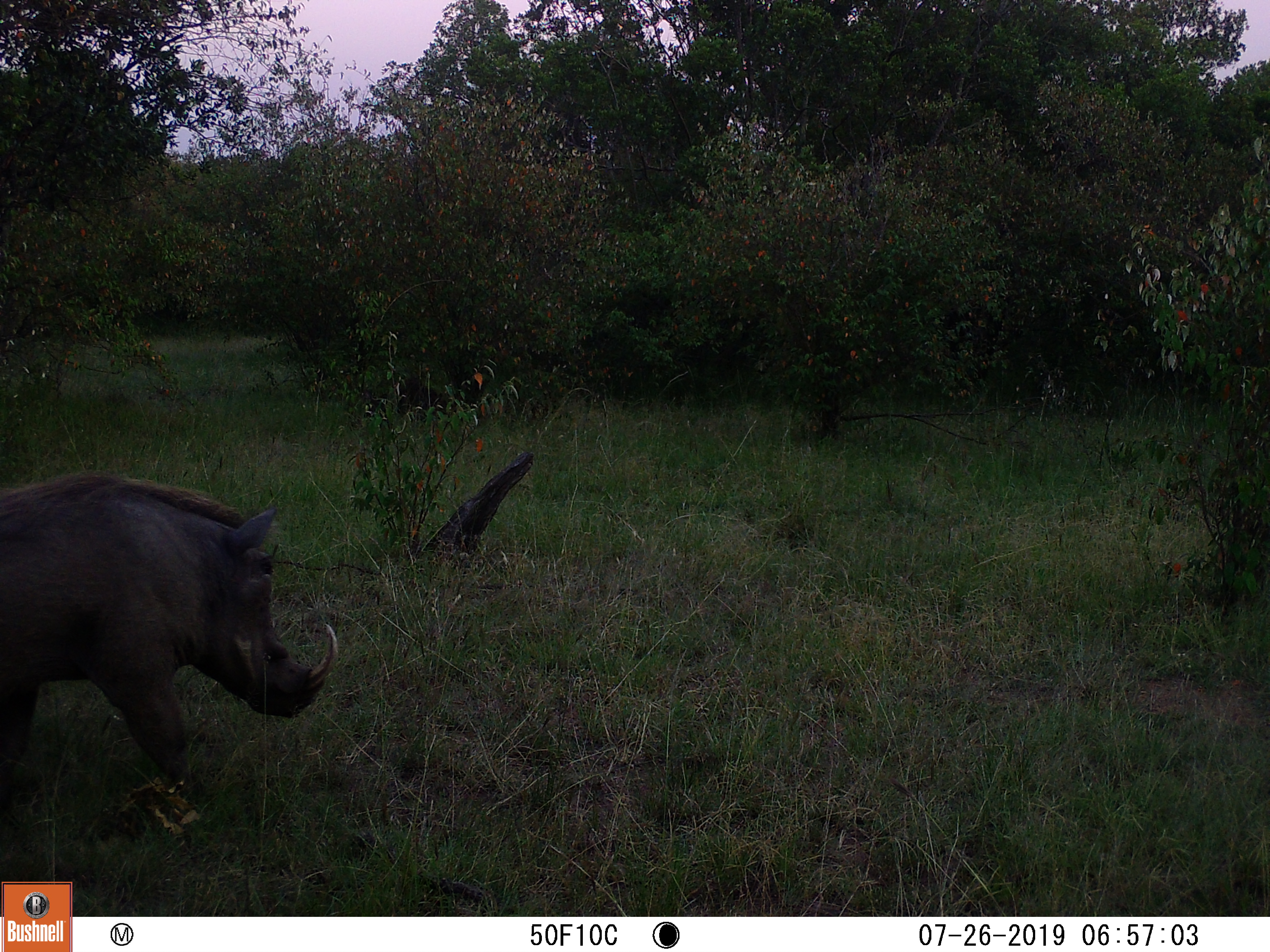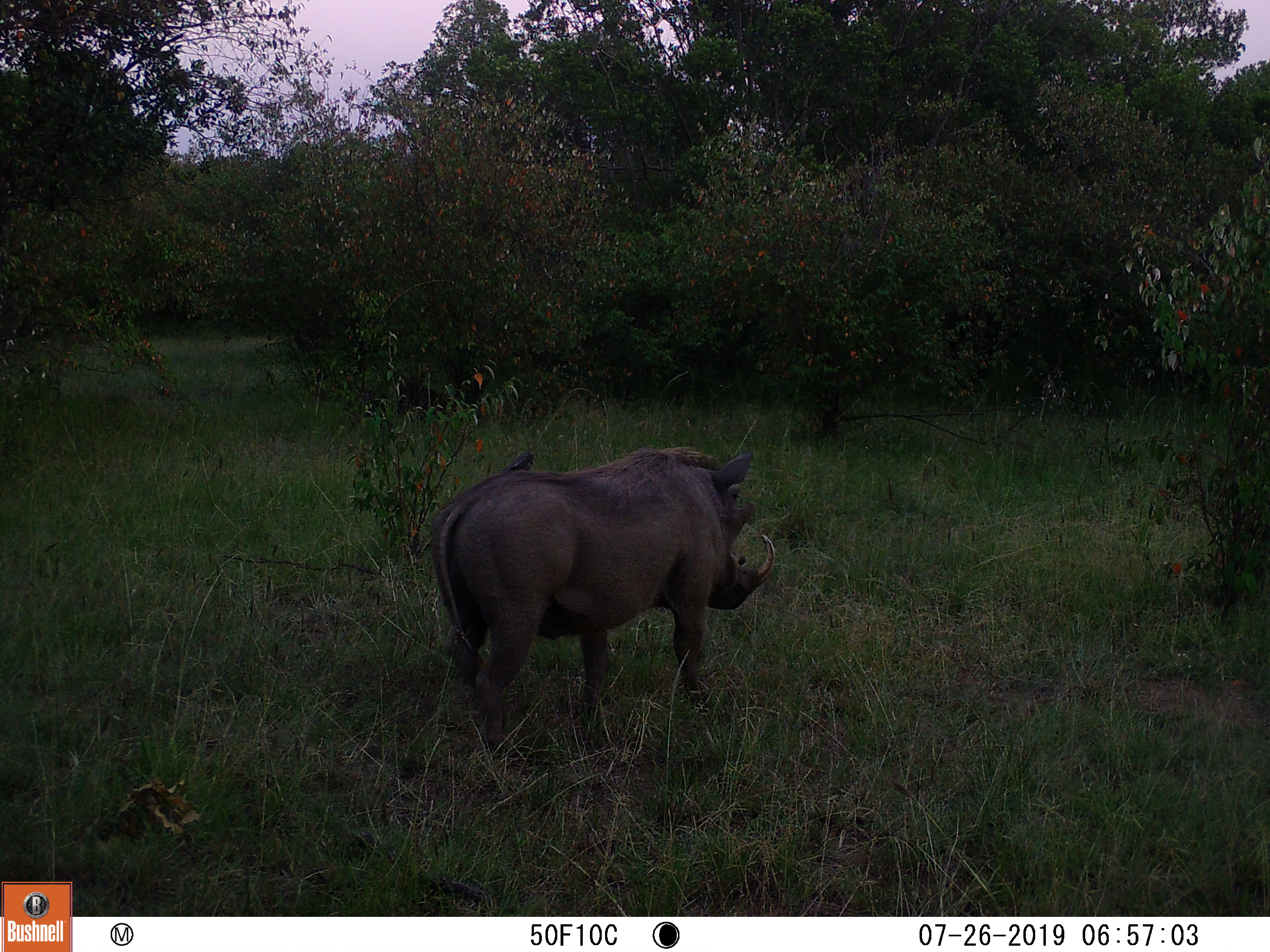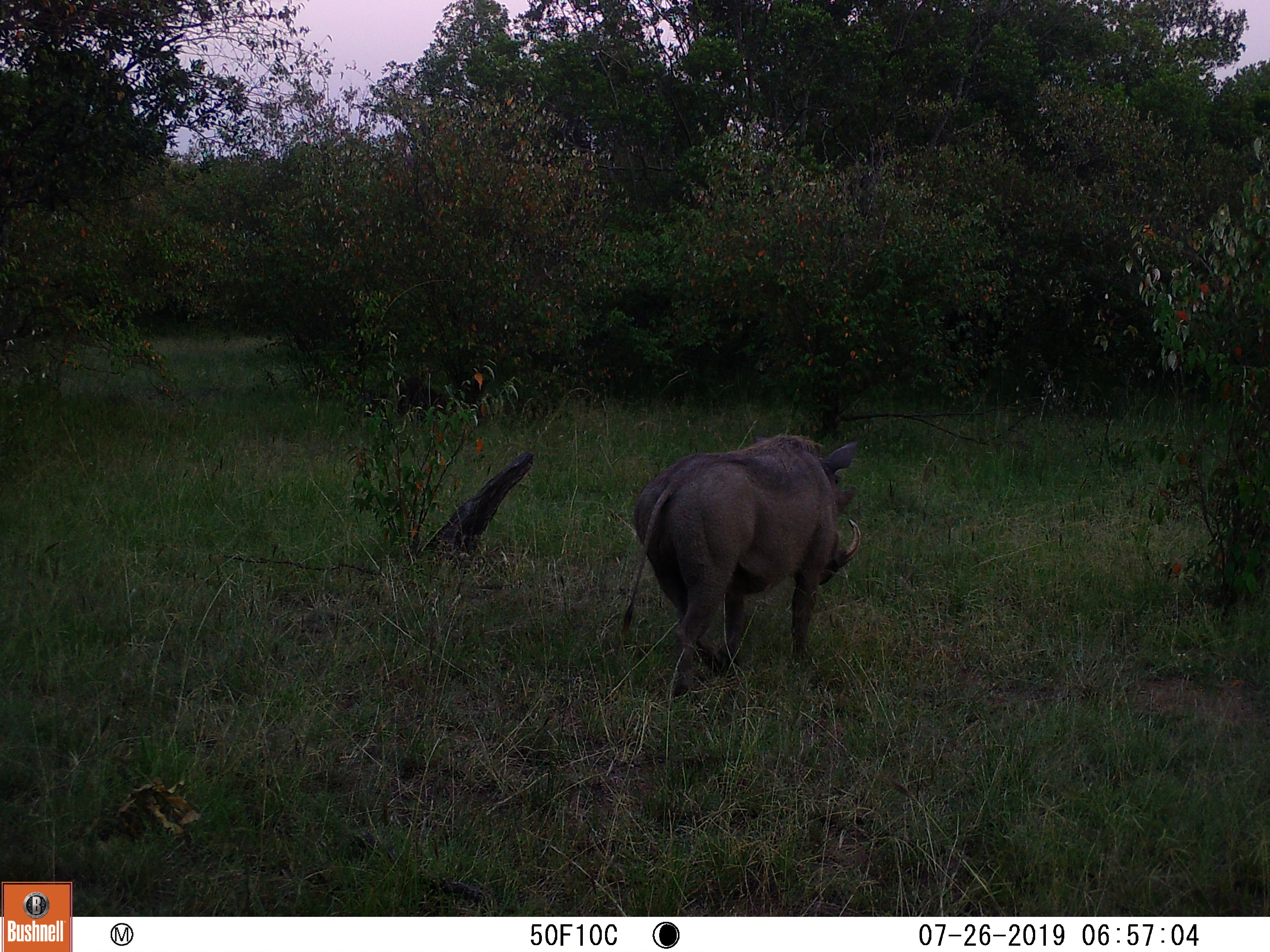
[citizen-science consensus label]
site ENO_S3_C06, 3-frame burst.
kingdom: Animalia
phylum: Chordata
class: Mammalia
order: Artiodactyla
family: Suidae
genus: Phacochoerus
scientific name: Phacochoerus africanus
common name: warthog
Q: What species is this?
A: Warthog (Phacochoerus africanus).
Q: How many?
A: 1.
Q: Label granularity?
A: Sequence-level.